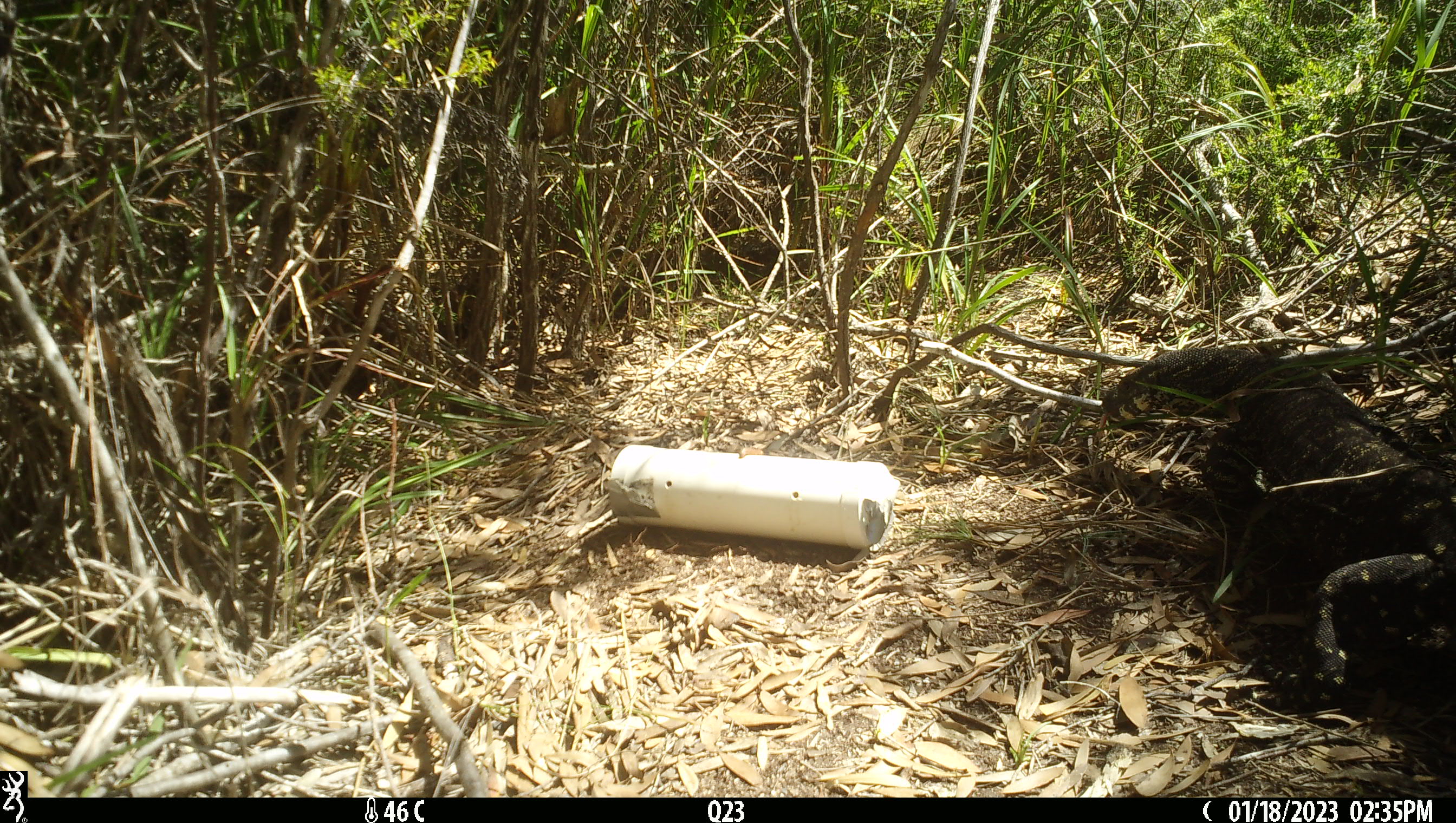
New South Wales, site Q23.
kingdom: Animalia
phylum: Chordata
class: Reptilia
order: Squamata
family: Varanidae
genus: Varanus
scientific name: Varanus varius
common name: lace monitor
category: goanna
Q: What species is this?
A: Goanna (lace monitor) (Varanus varius).